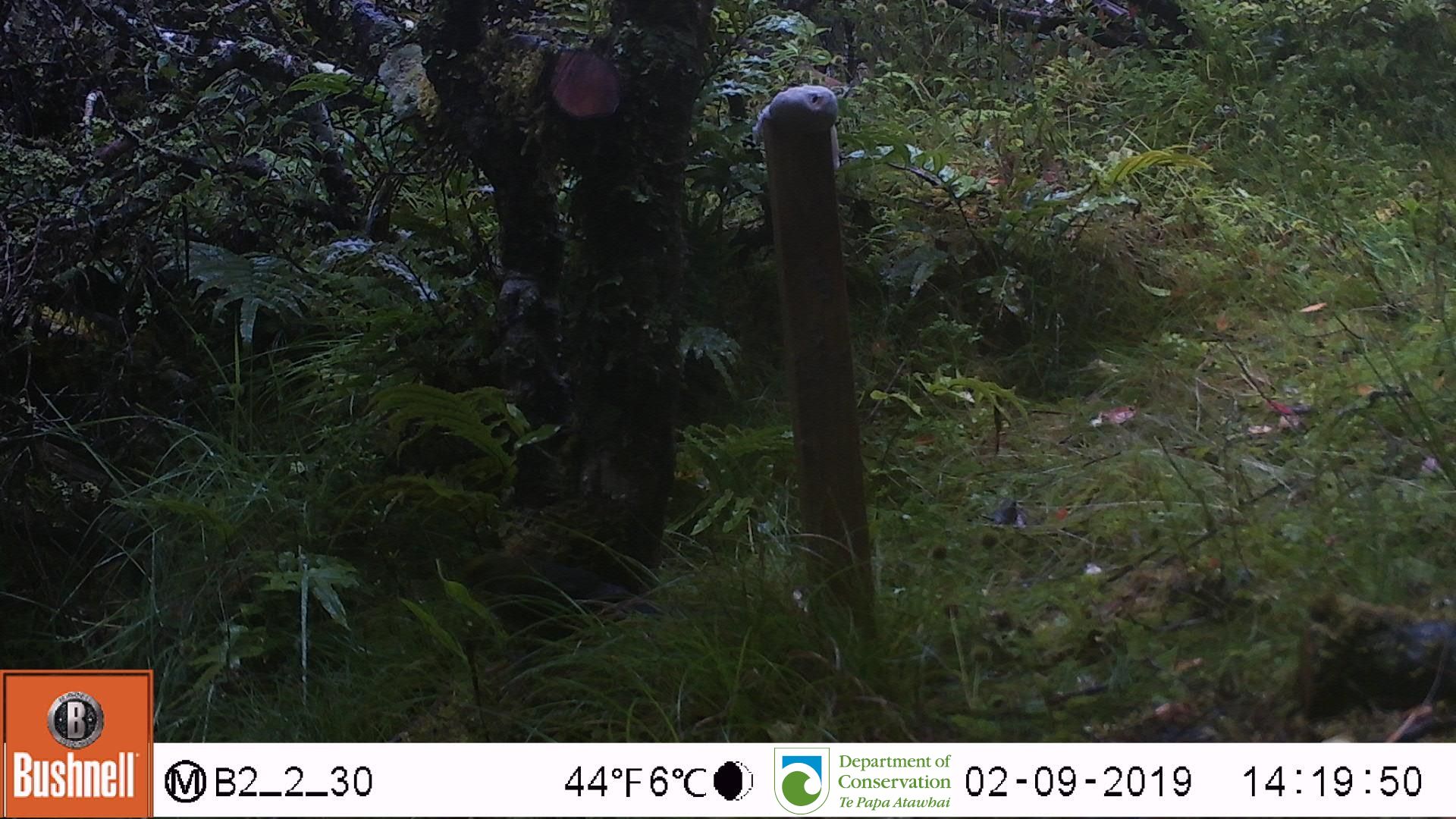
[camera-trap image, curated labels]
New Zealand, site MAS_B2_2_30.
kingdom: Animalia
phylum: Chordata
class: Aves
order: Psittaciformes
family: Psittaculidae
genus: Cyanoramphus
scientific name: Cyanoramphus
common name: parakeet